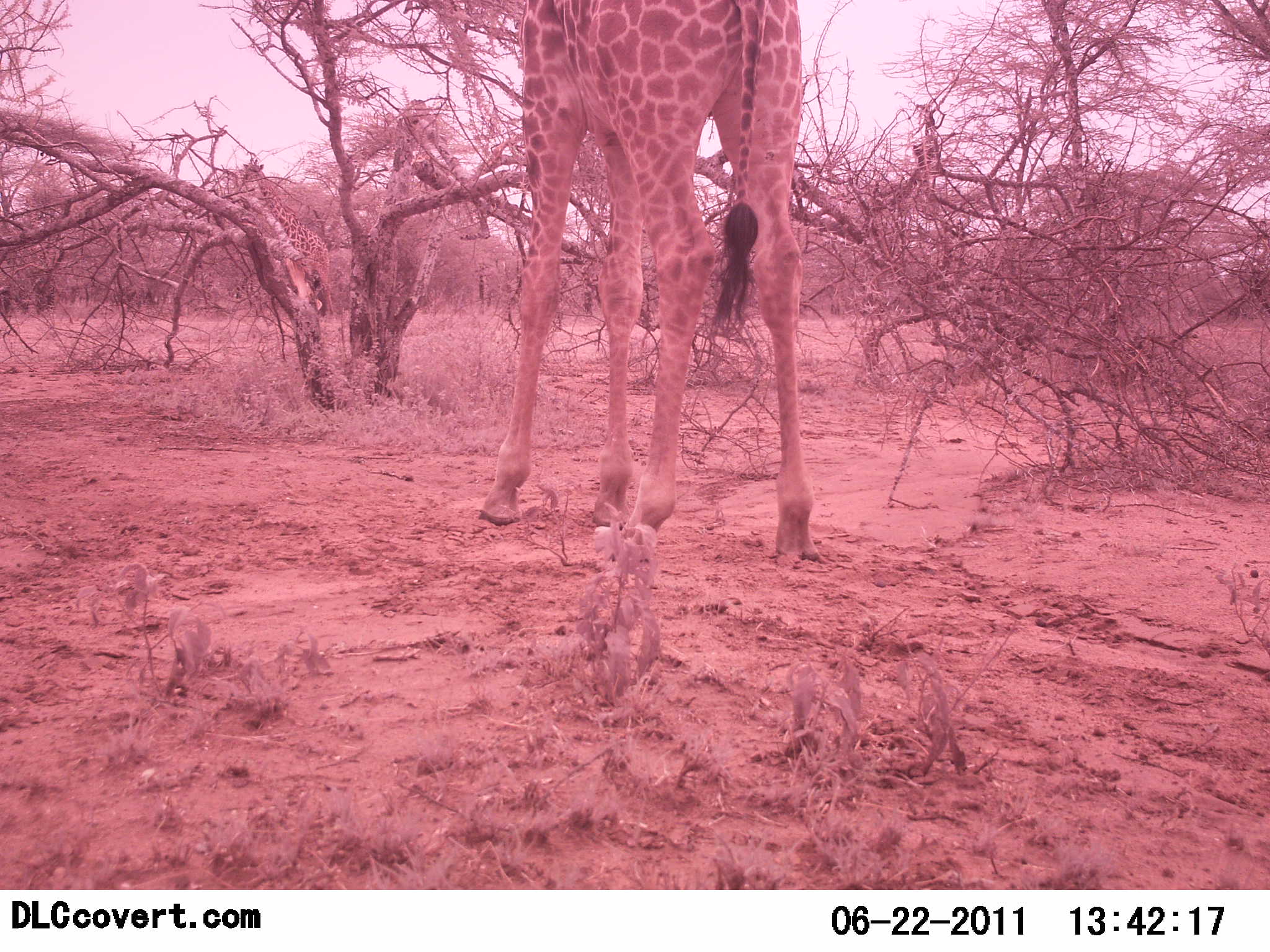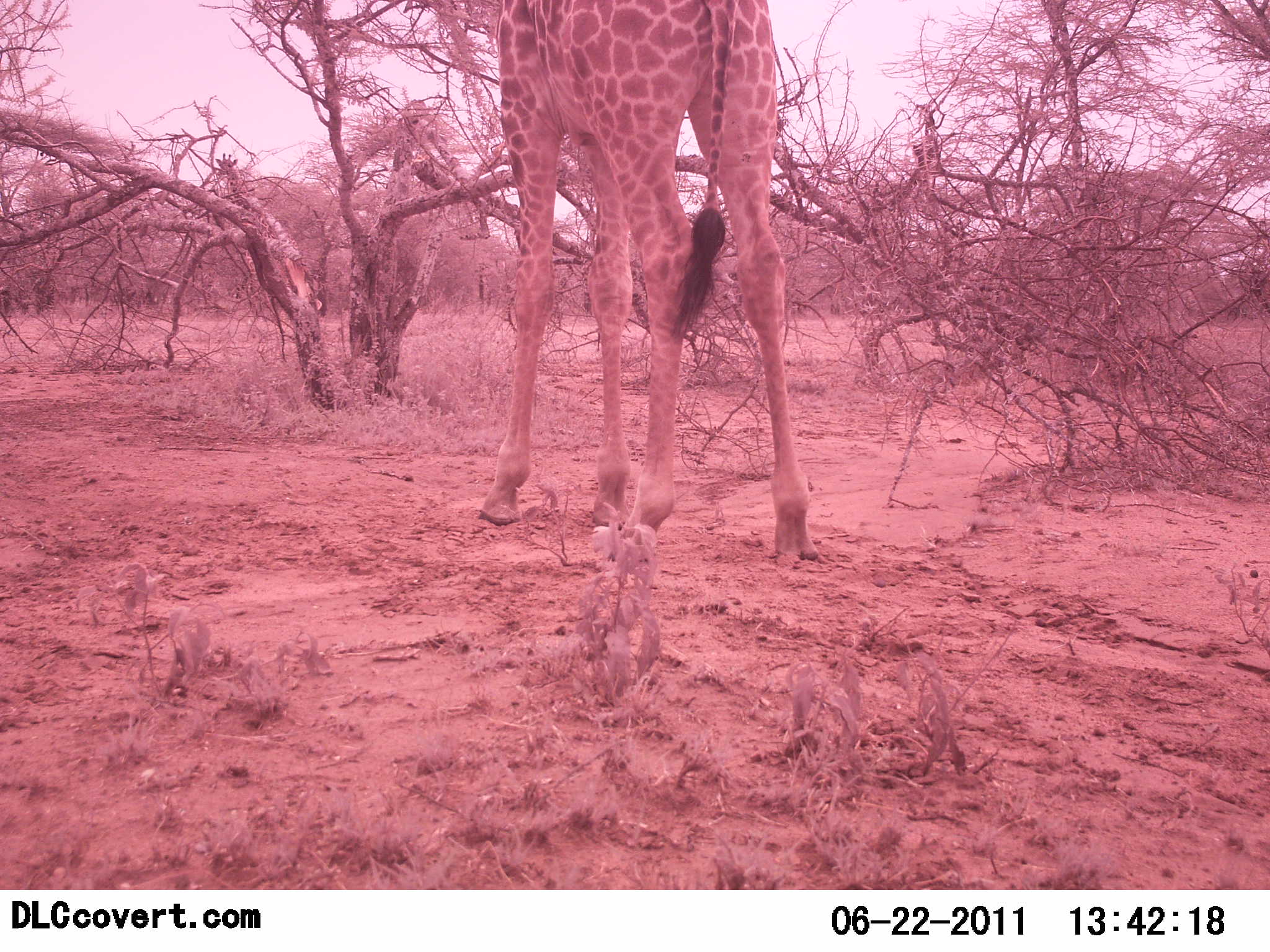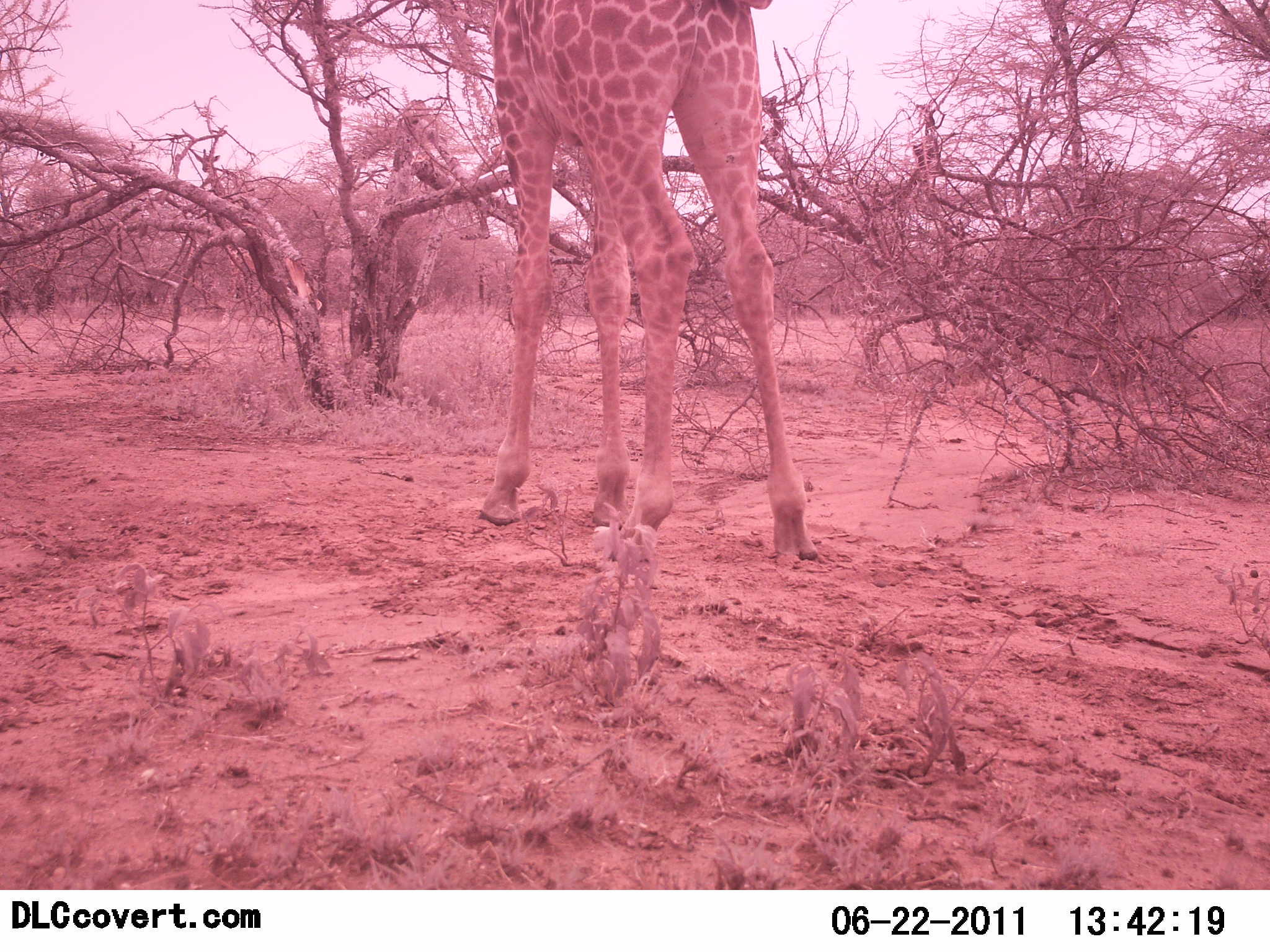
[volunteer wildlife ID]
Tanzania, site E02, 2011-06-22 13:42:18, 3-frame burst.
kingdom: Animalia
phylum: Chordata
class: Mammalia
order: Artiodactyla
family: Giraffidae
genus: Giraffa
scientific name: Giraffa camelopardalis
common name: giraffe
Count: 2.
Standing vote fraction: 82%.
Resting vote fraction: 0%.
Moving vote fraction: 55%.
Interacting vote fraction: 0%.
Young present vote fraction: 0%.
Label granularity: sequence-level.